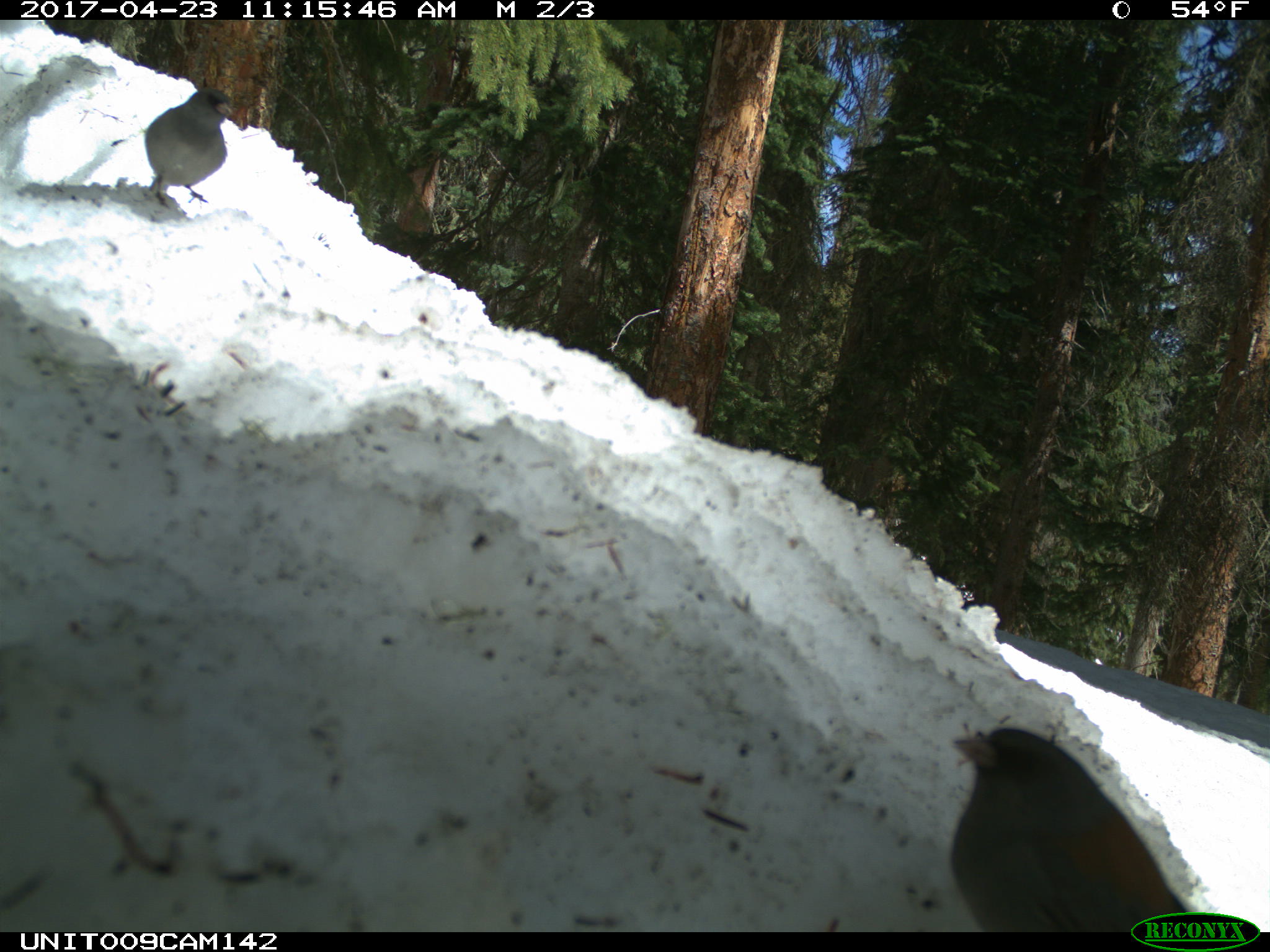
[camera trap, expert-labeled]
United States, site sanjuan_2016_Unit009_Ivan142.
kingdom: Animalia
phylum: Chordata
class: Aves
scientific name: Aves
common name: birds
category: unidentified bird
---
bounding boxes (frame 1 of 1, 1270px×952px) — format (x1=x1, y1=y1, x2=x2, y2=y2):
animal: (x1=949, y1=725, x2=1204, y2=933); (x1=144, y1=86, x2=234, y2=209)